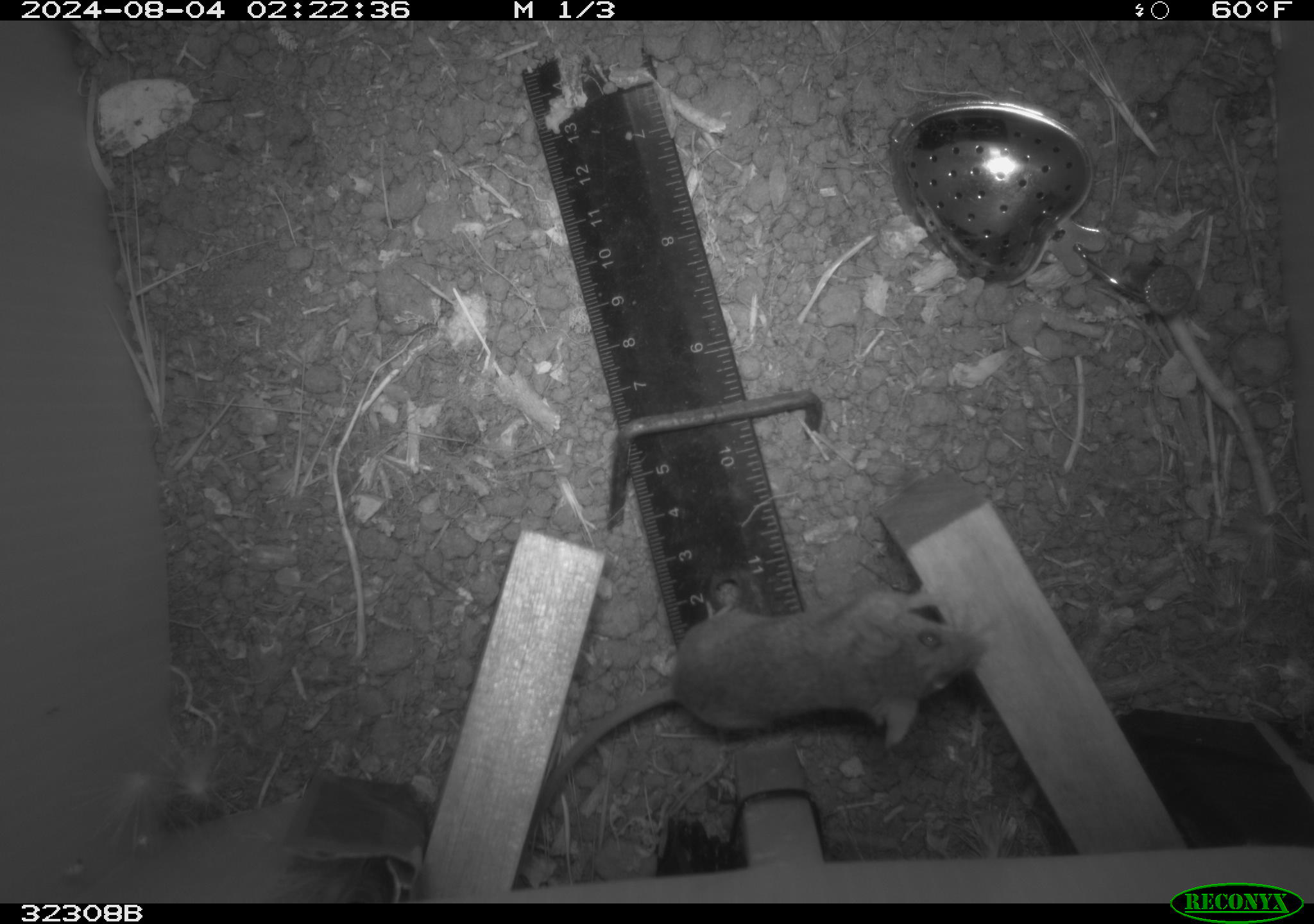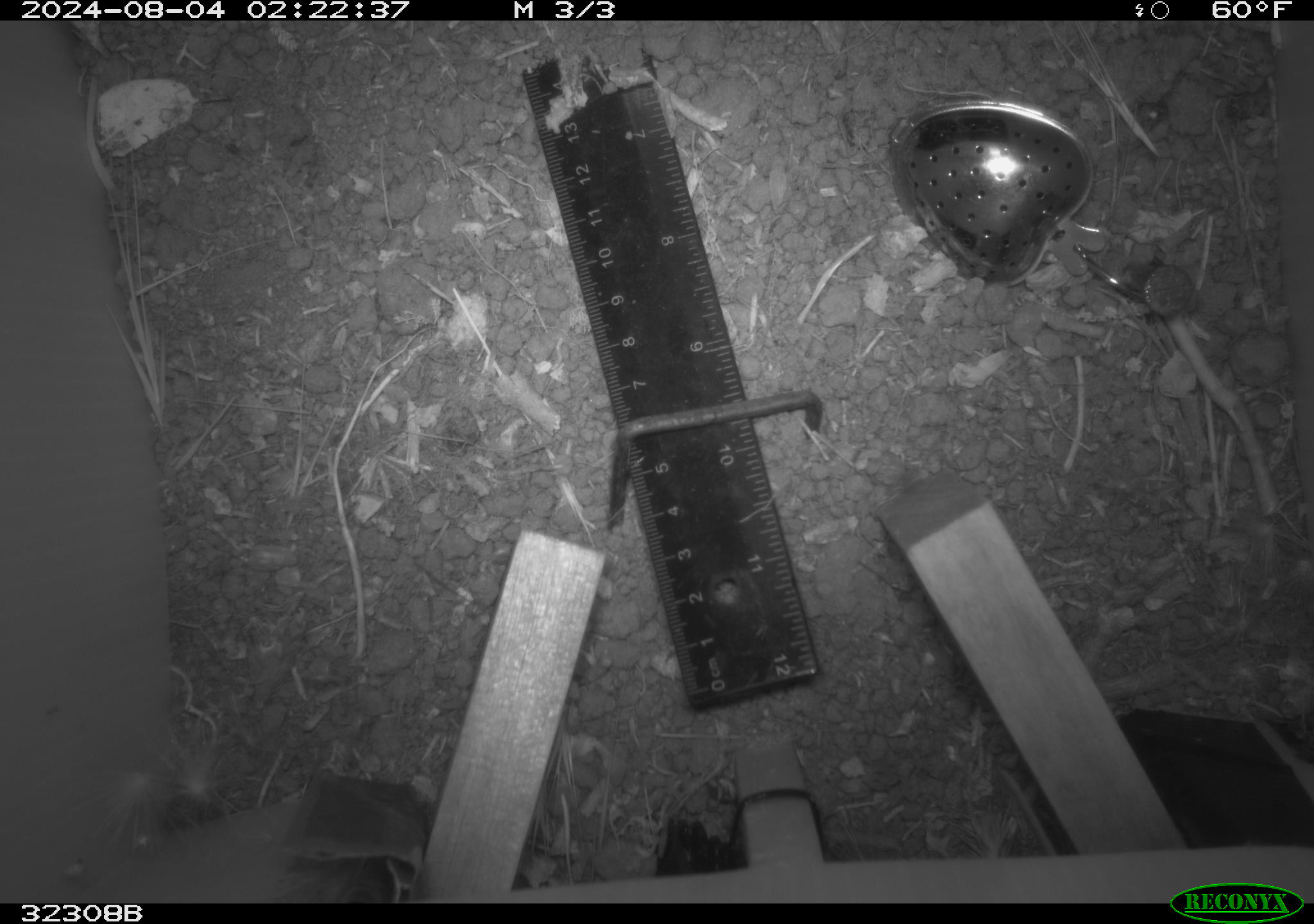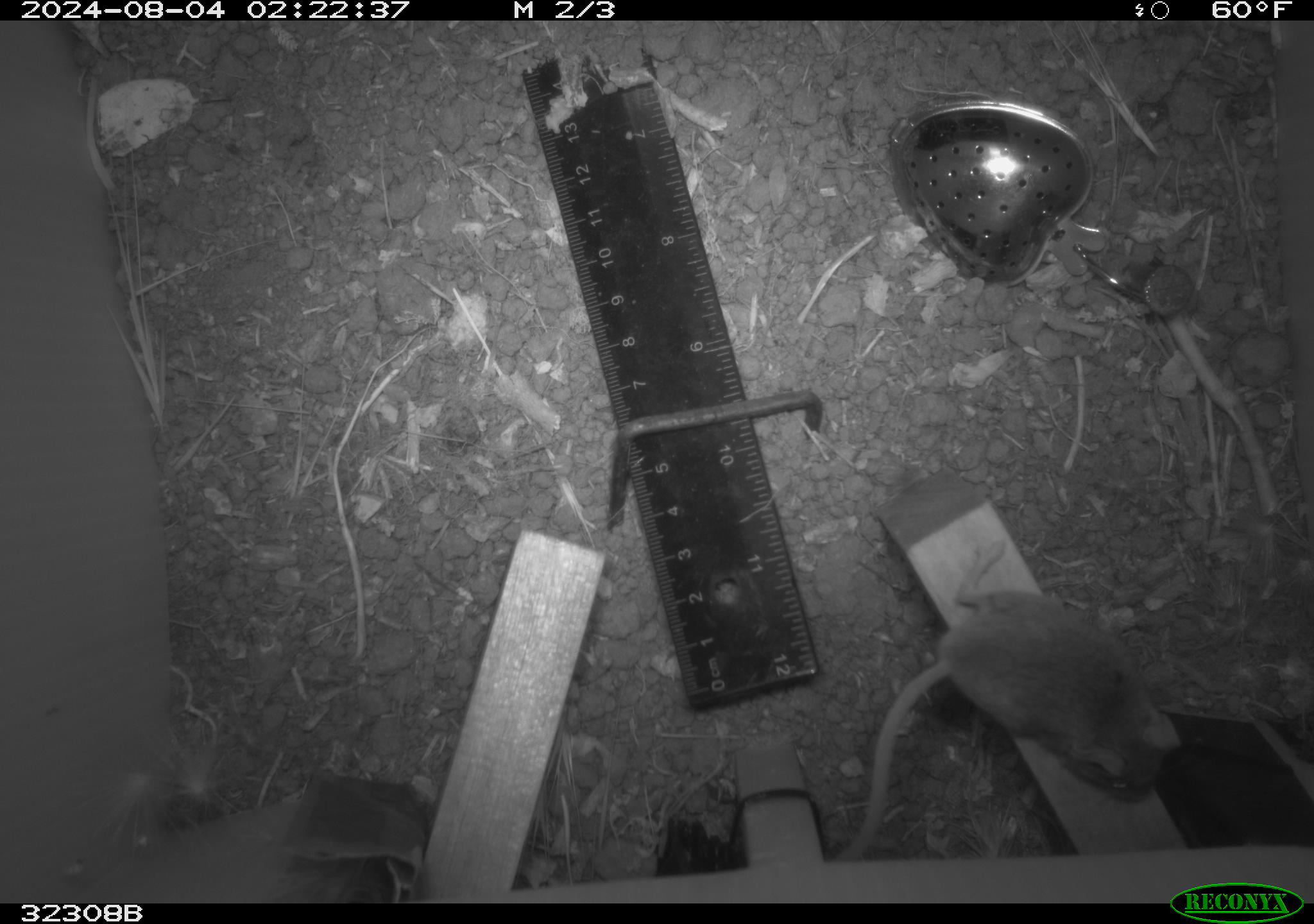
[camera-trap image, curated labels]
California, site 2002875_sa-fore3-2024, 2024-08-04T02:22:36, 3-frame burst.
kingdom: Animalia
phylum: Chordata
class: Mammalia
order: Rodentia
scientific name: Rodentia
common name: mouse species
Mouse species (Rodentia).